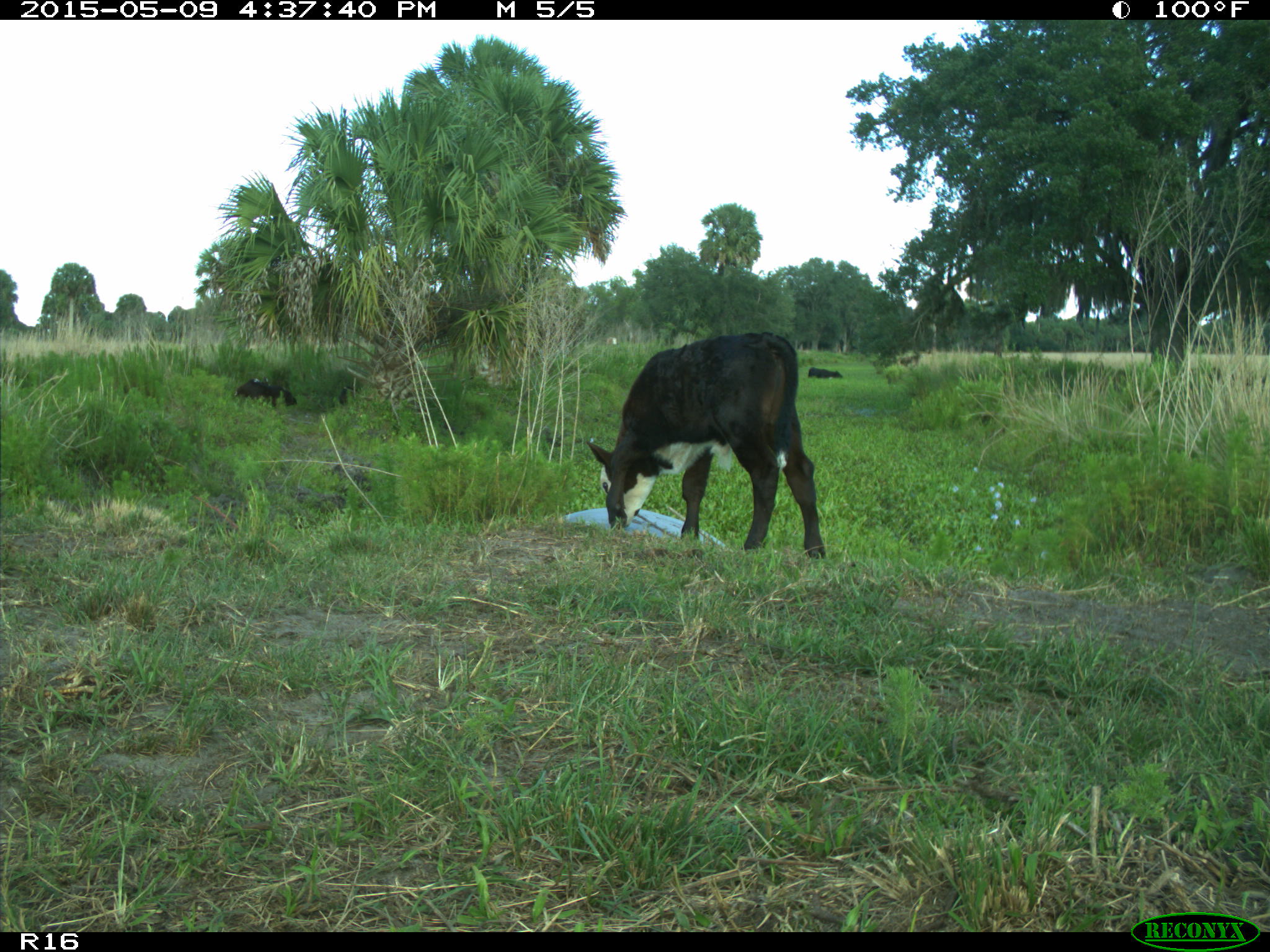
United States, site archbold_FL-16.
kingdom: Animalia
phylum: Chordata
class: Mammalia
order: Artiodactyla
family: Bovidae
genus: Bos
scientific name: Bos taurus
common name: domestic cow